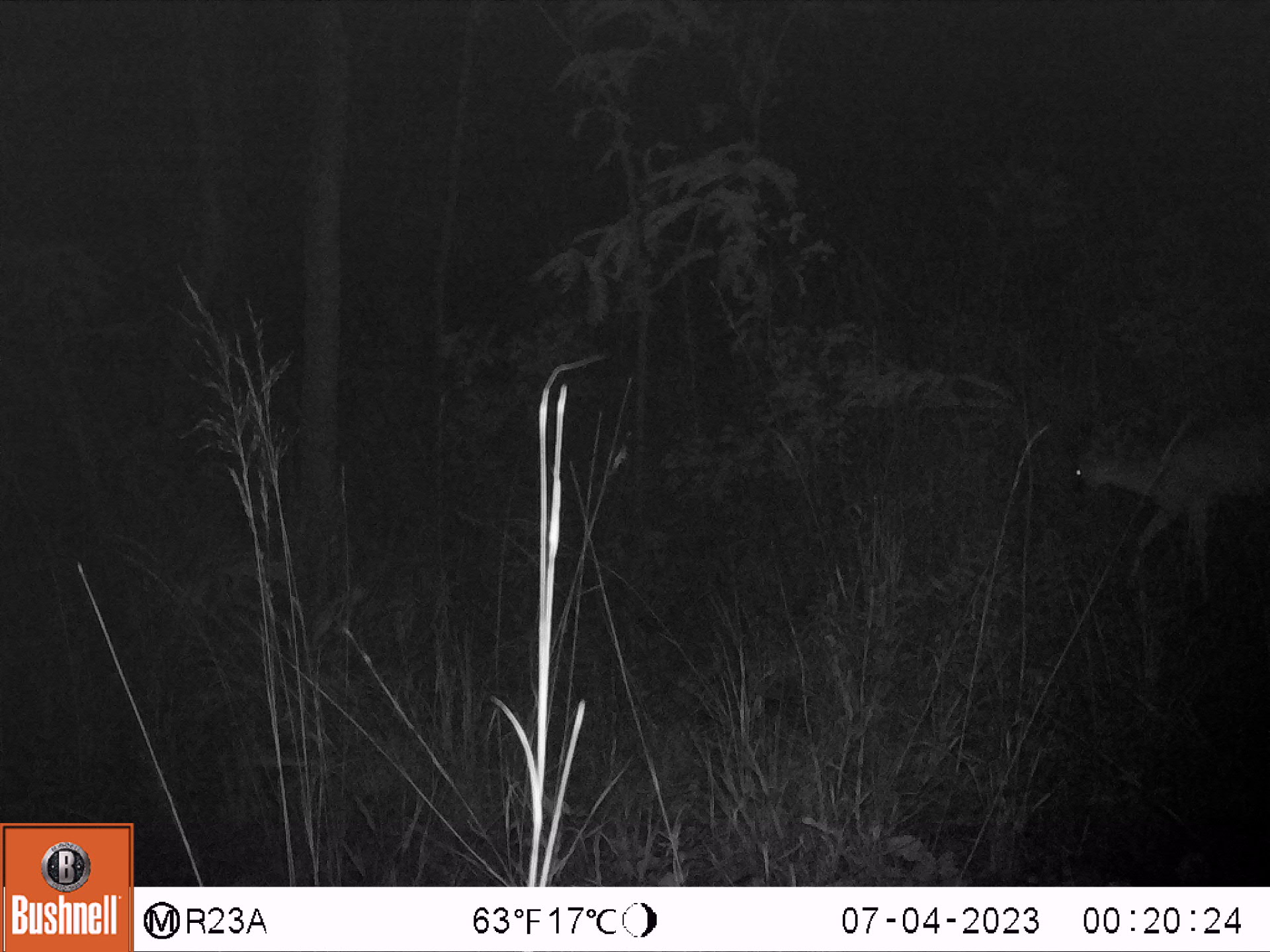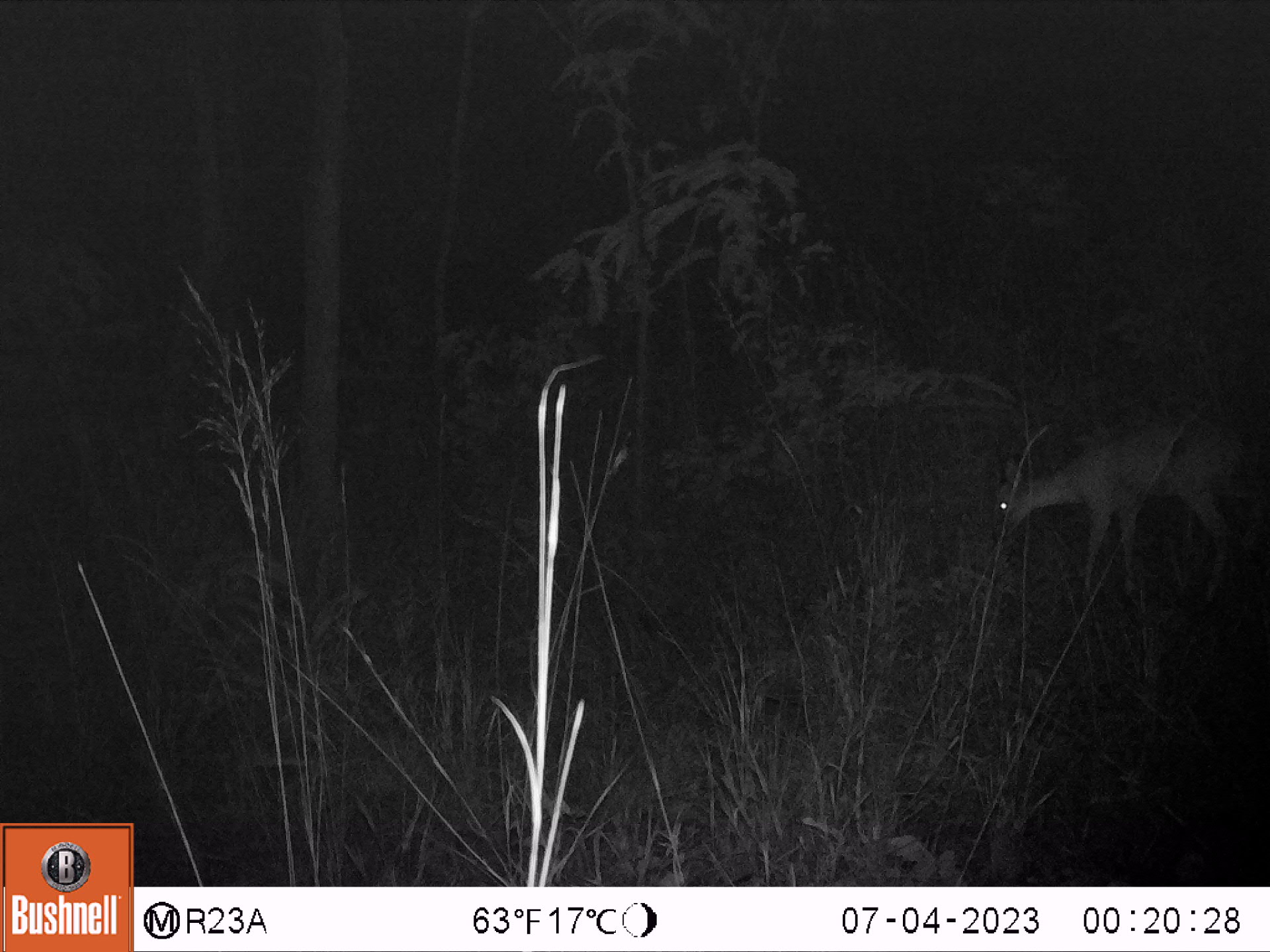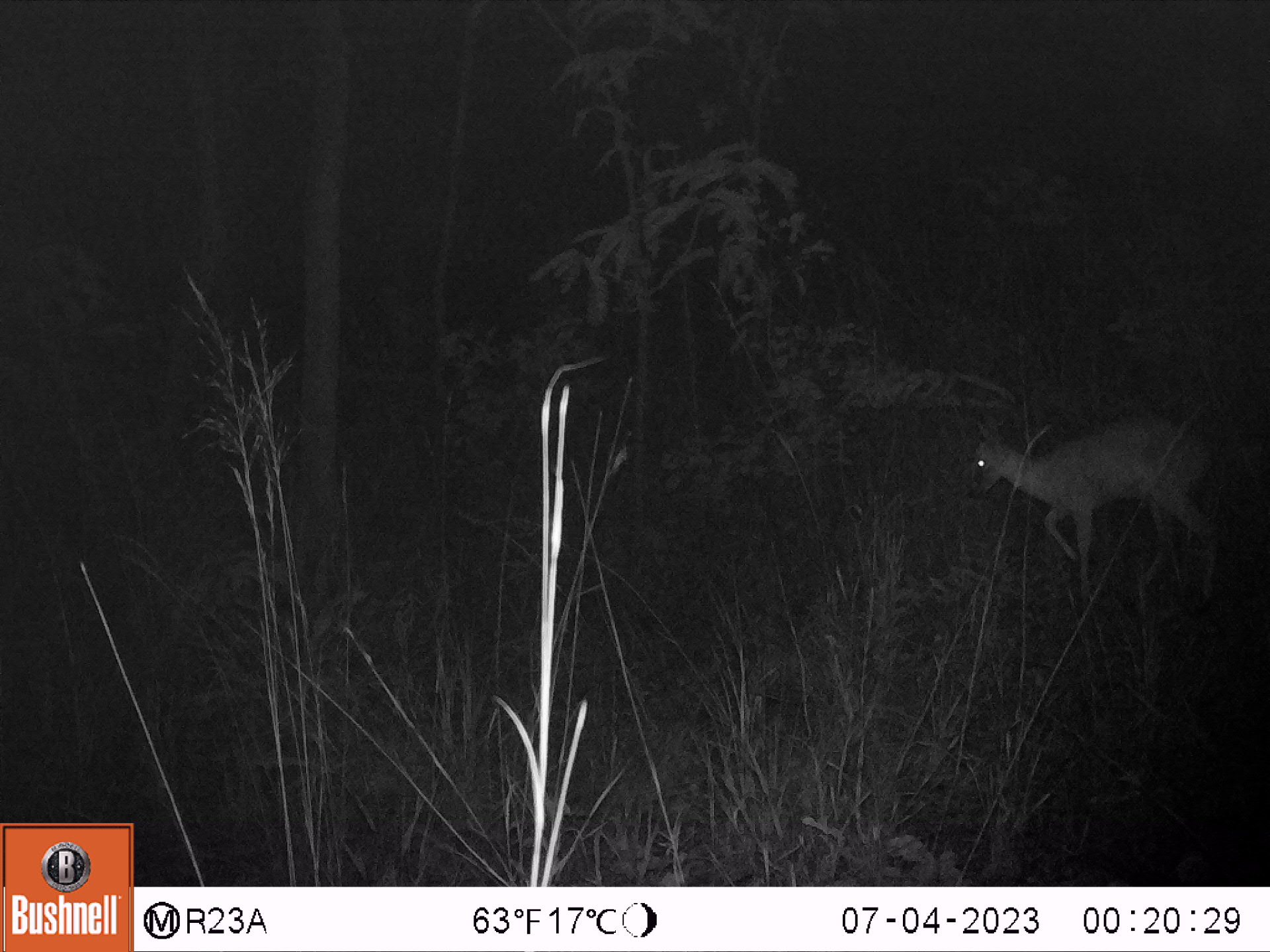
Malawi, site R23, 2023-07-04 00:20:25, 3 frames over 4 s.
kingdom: Animalia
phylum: Chordata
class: Mammalia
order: Artiodactyla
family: Bovidae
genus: Sylvicapra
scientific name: Sylvicapra grimmia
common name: common duiker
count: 1